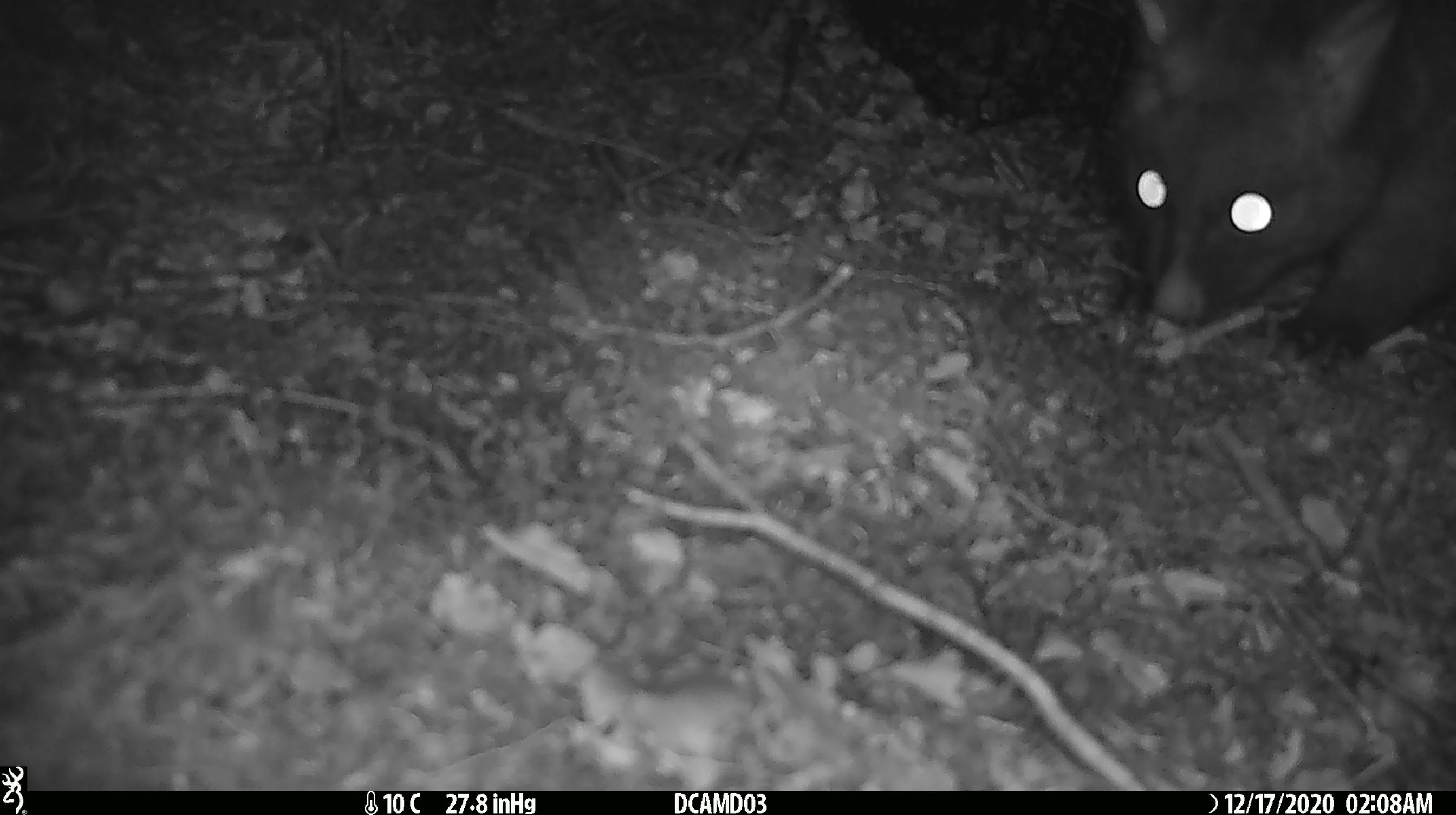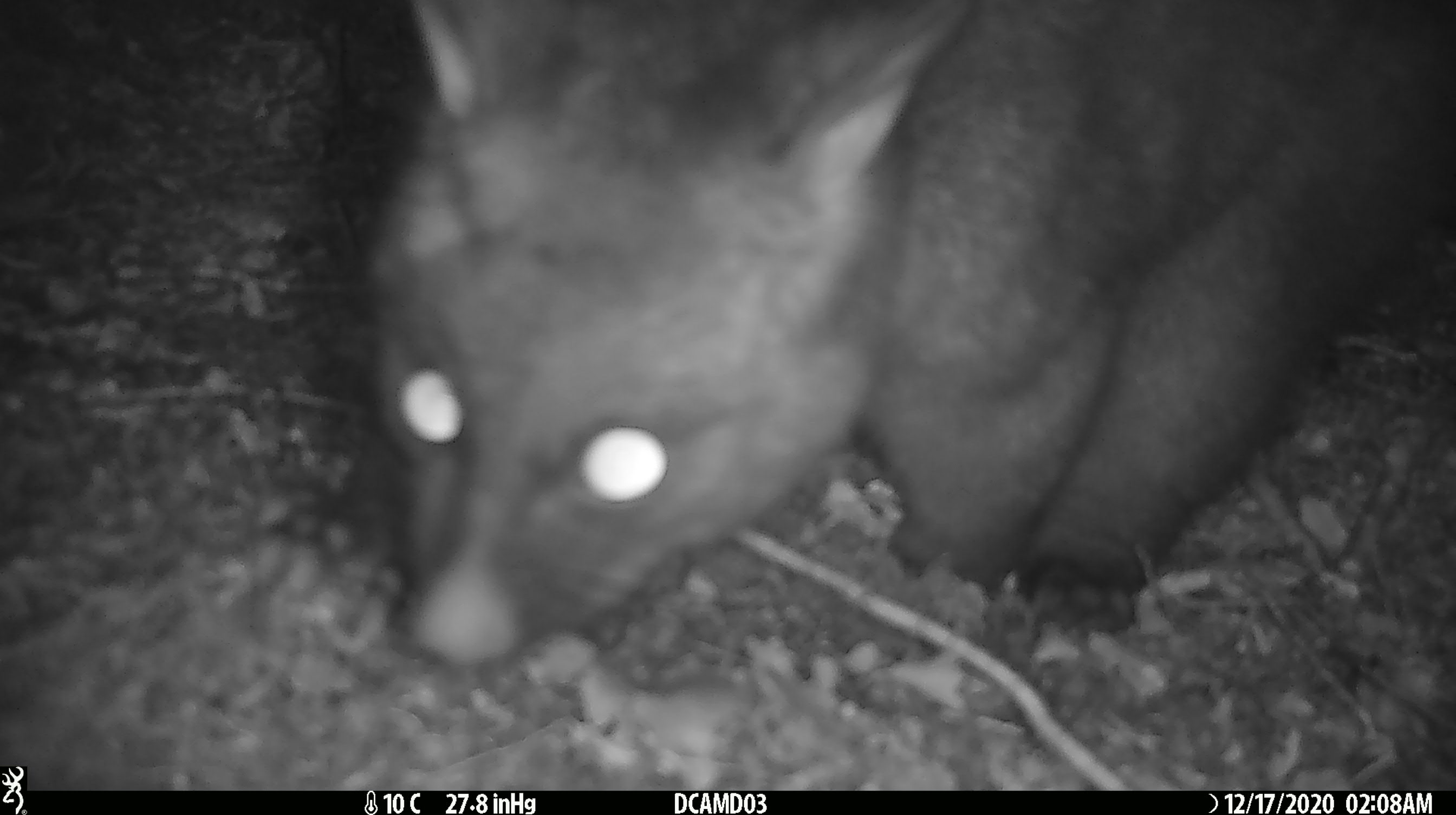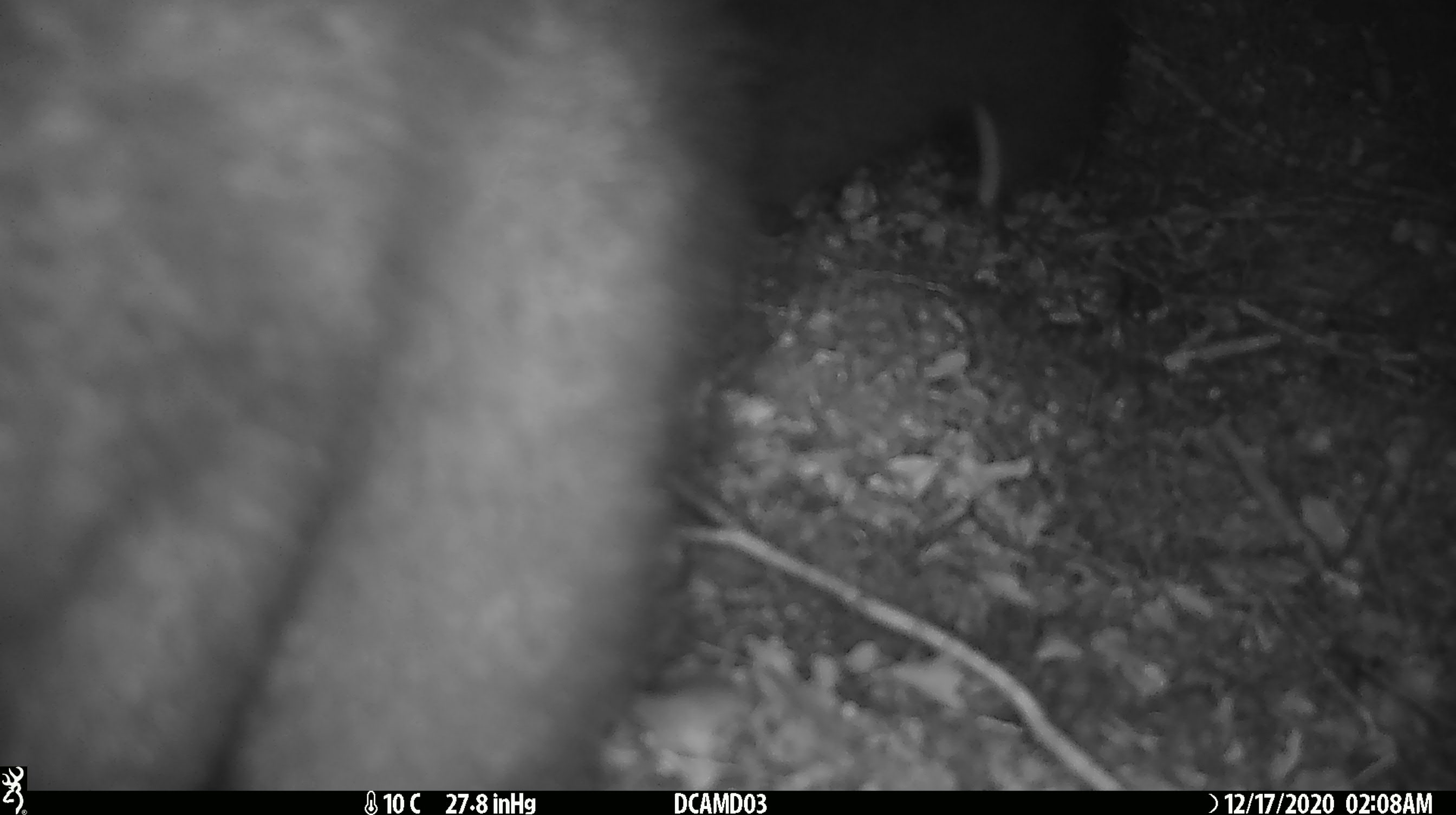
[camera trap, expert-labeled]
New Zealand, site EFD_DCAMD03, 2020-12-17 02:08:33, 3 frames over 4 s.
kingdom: Animalia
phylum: Chordata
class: Mammalia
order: Diprotodontia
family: Phalangeridae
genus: Trichosurus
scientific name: Trichosurus vulpecula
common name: common brushtail possum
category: possum